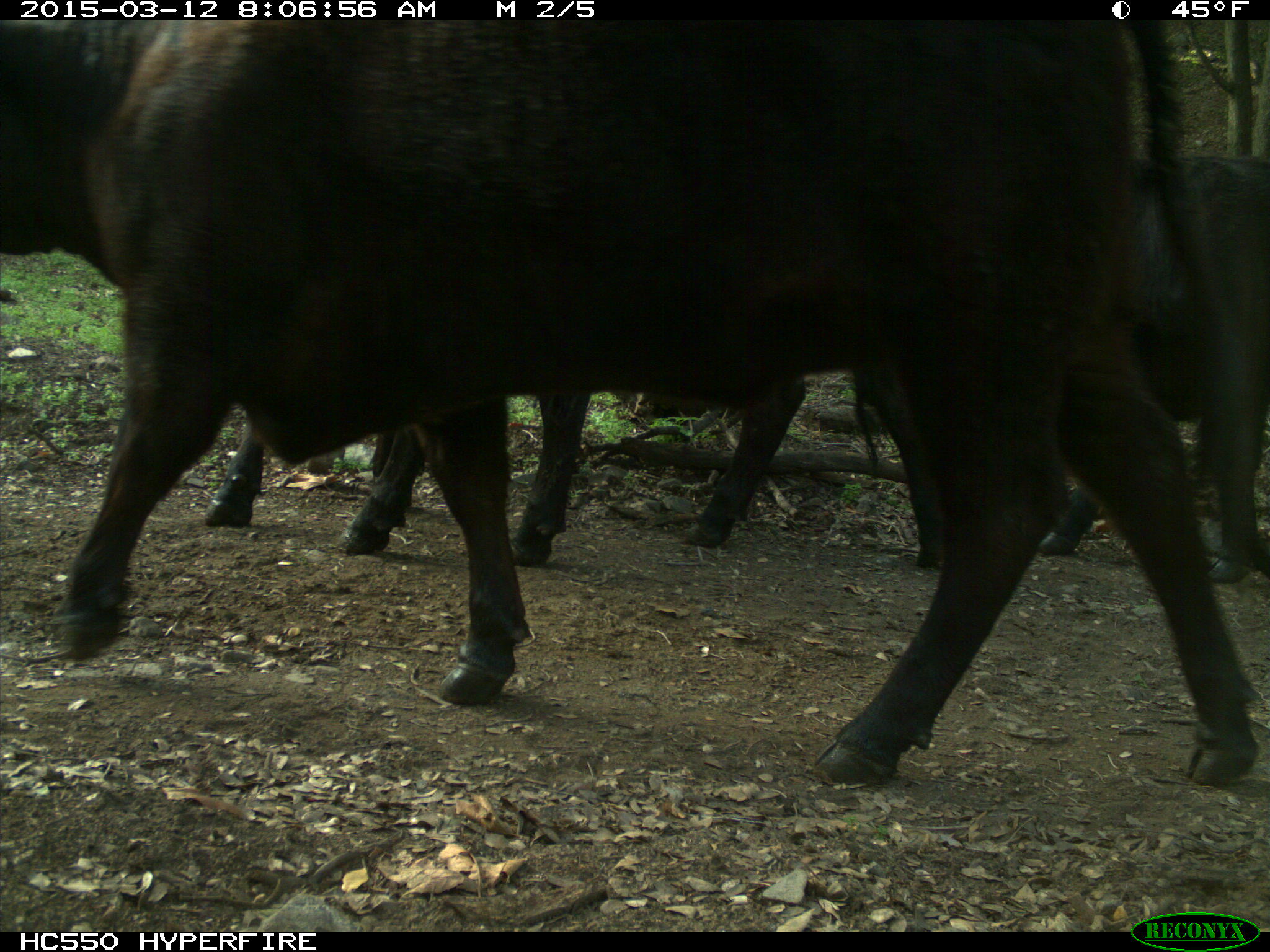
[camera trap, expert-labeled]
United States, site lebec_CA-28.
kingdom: Animalia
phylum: Chordata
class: Mammalia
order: Artiodactyla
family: Bovidae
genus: Bos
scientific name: Bos taurus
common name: domestic cow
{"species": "Bos taurus (domestic cow)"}